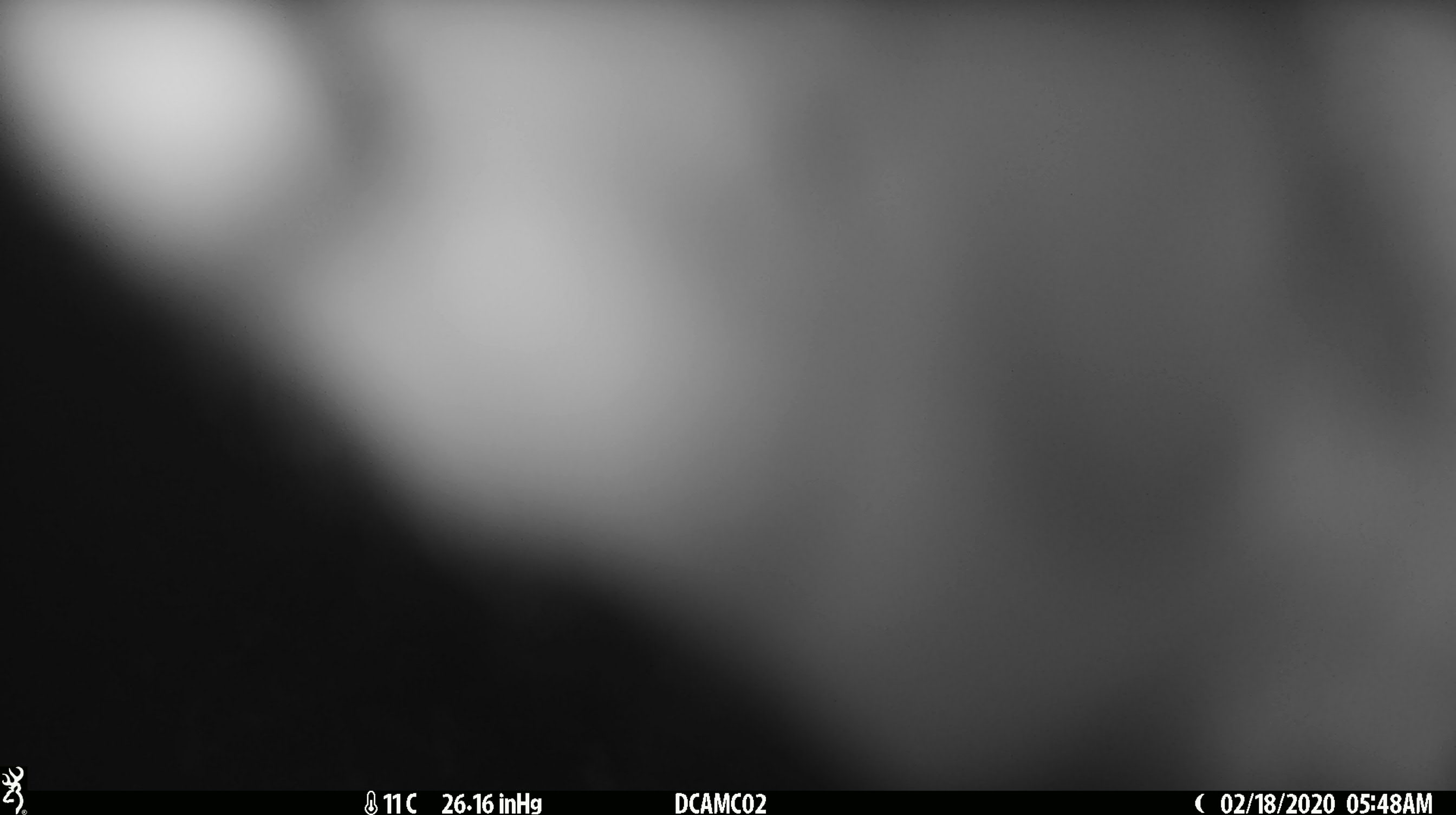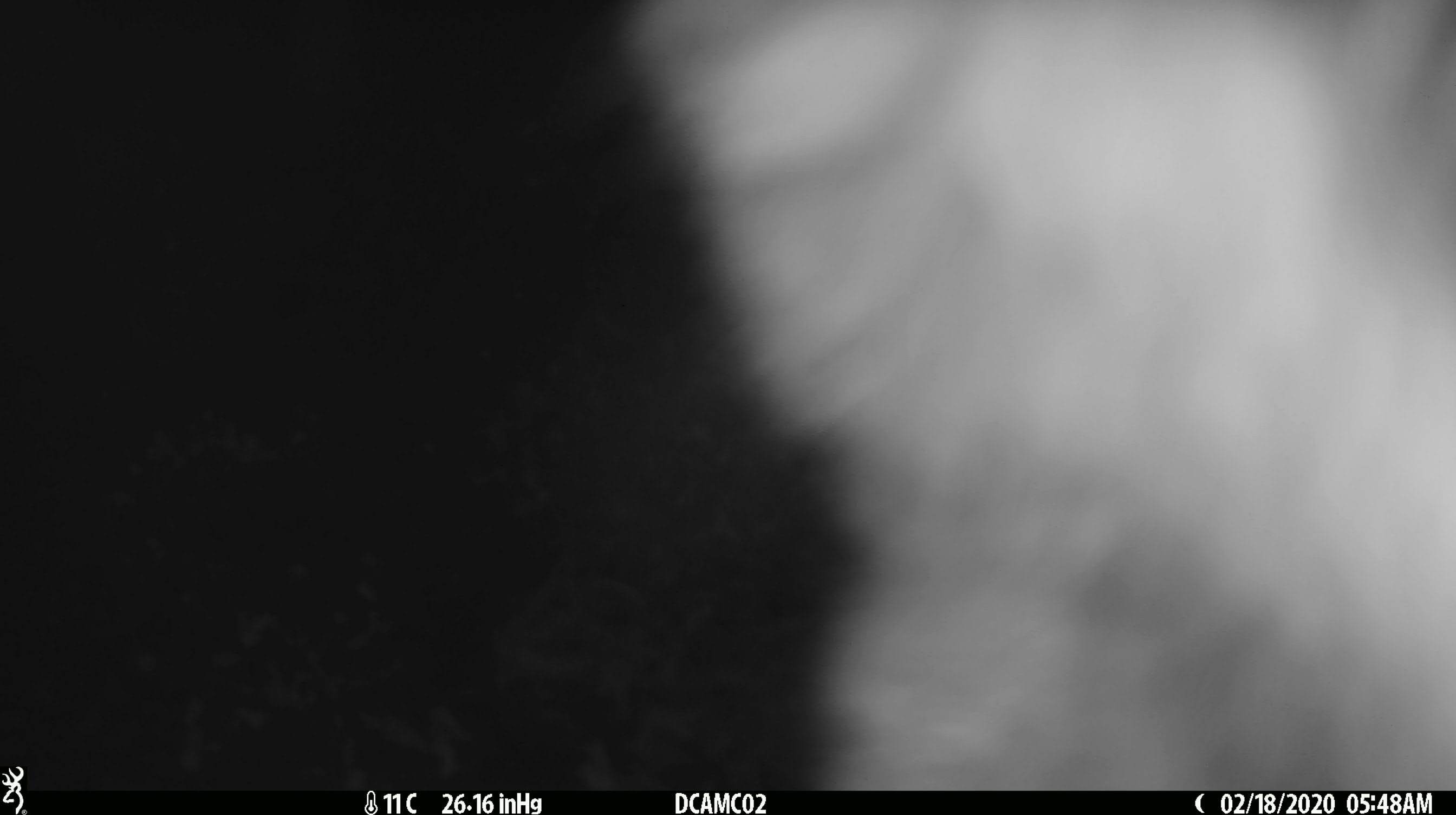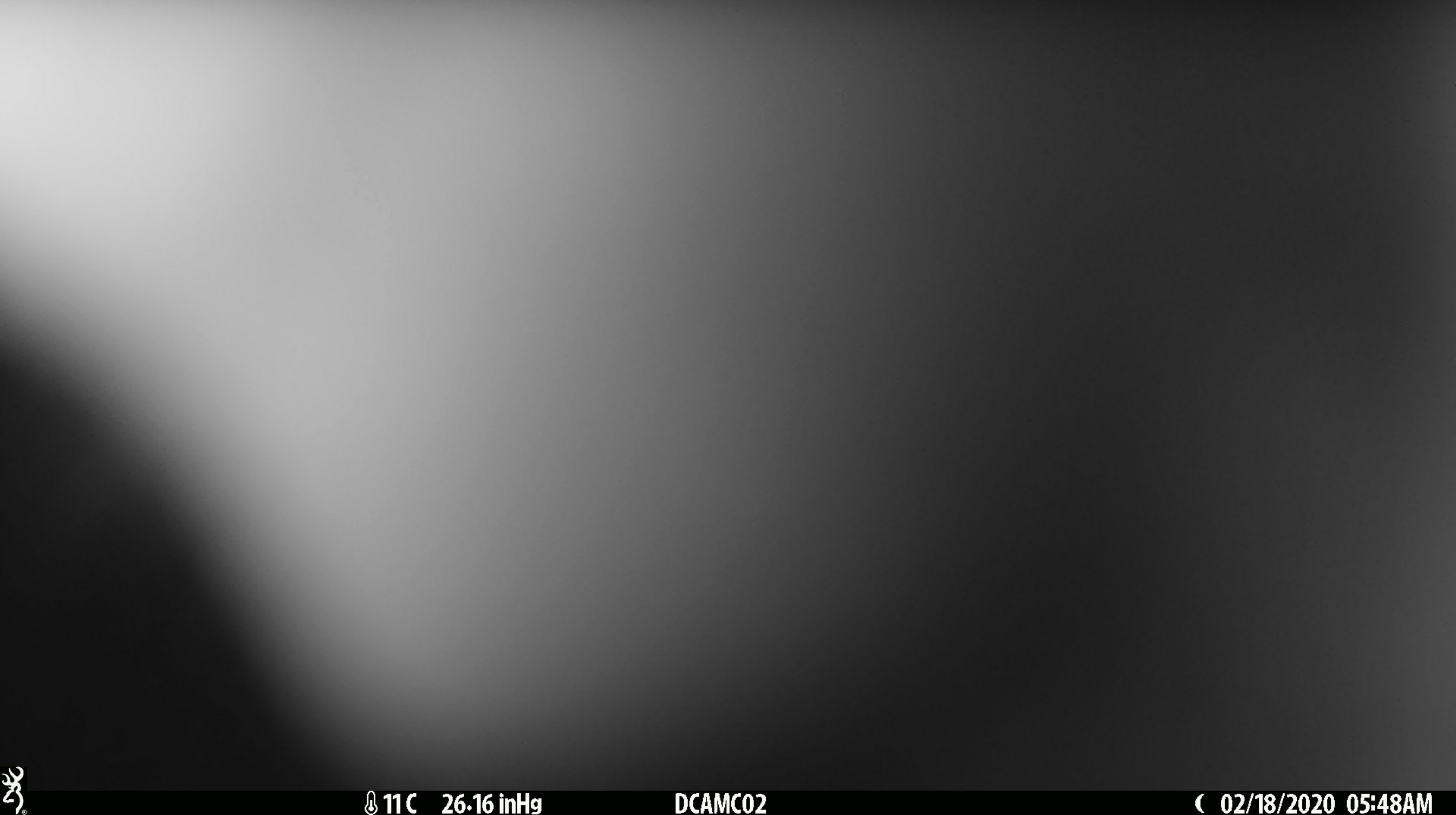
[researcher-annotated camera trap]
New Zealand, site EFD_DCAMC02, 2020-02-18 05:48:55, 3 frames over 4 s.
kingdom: Animalia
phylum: Chordata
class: Mammalia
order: Diprotodontia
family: Phalangeridae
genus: Trichosurus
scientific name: Trichosurus vulpecula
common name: common brushtail possum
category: possum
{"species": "possum (common brushtail possum) (Trichosurus vulpecula)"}